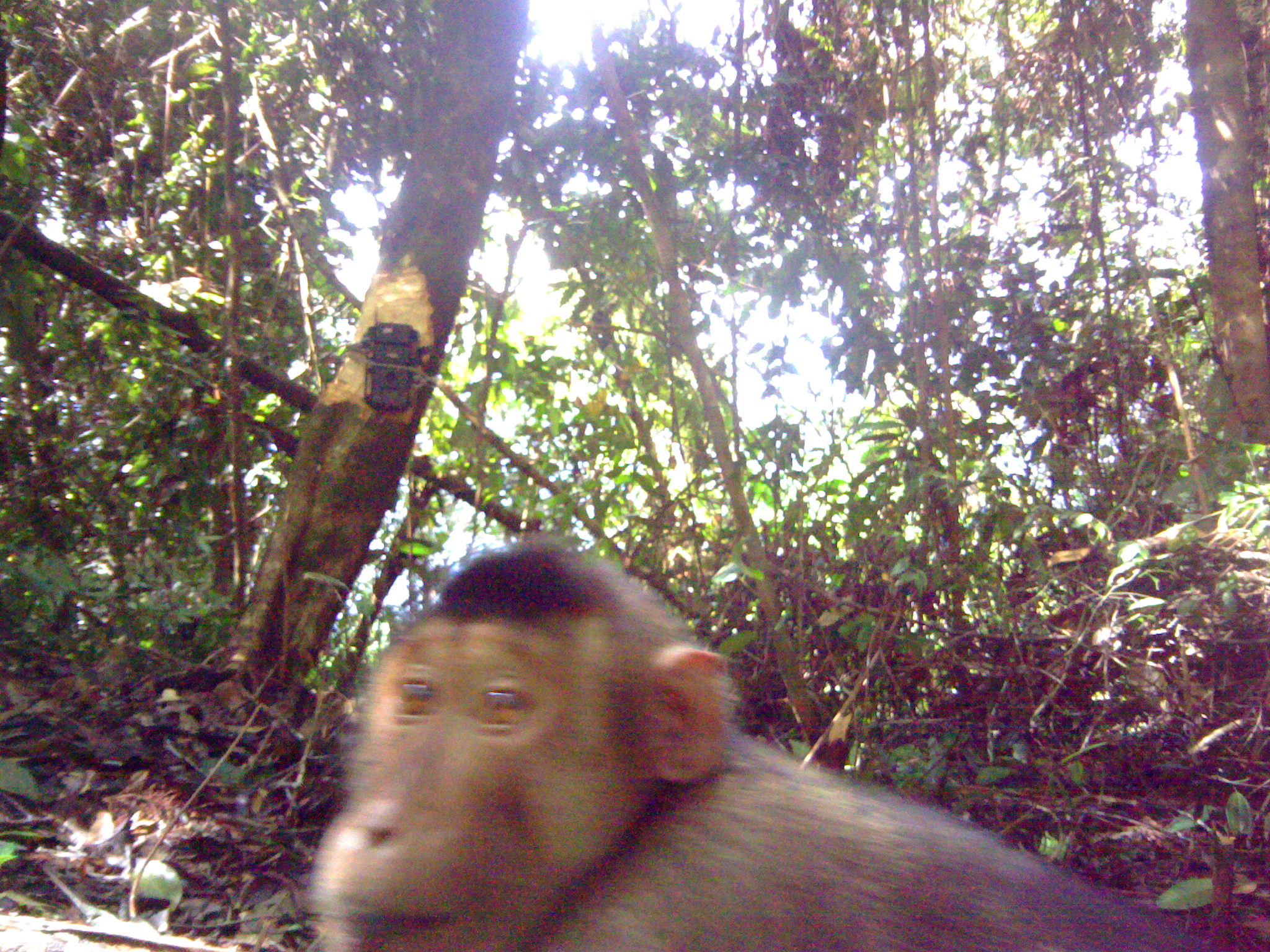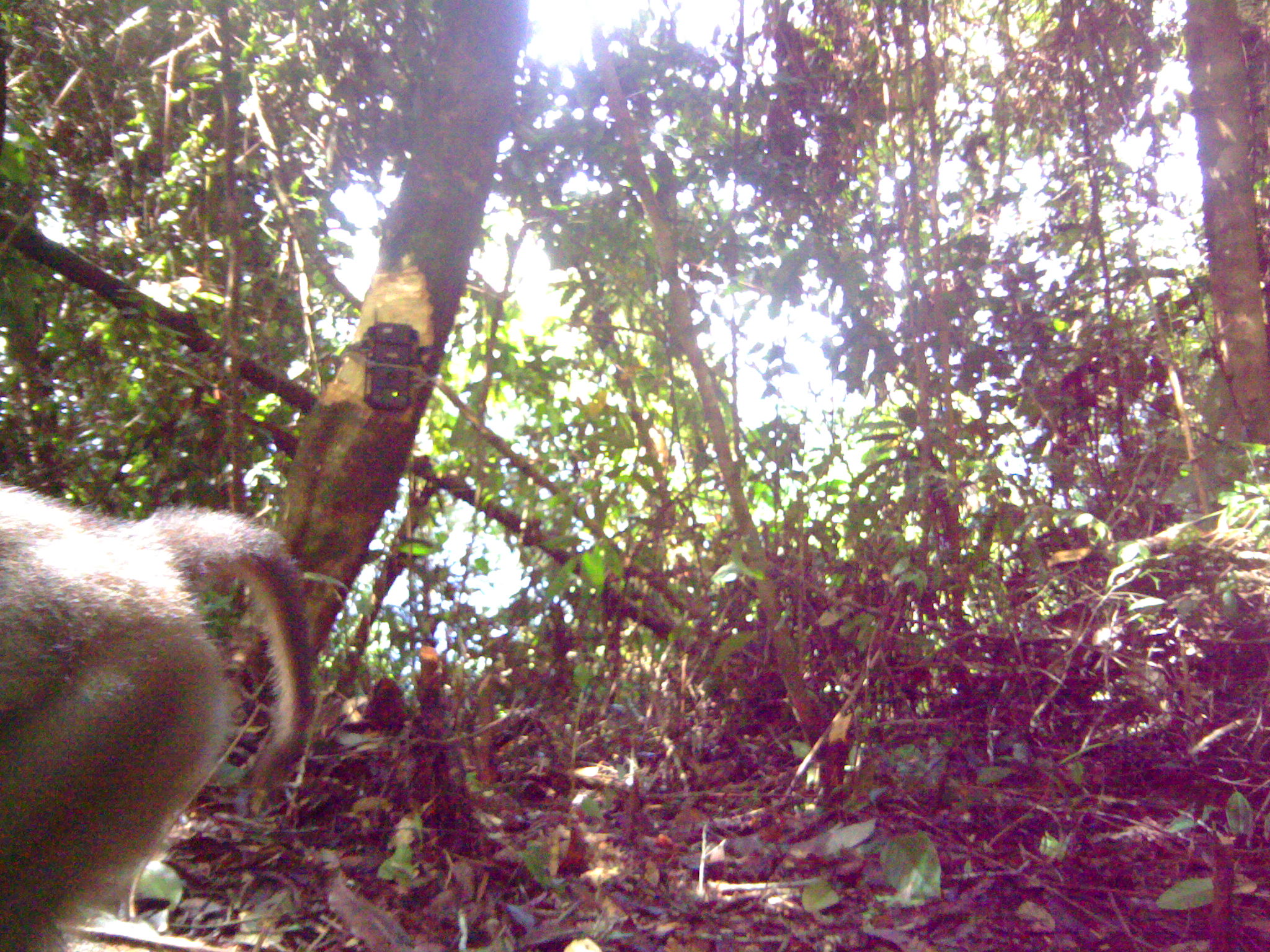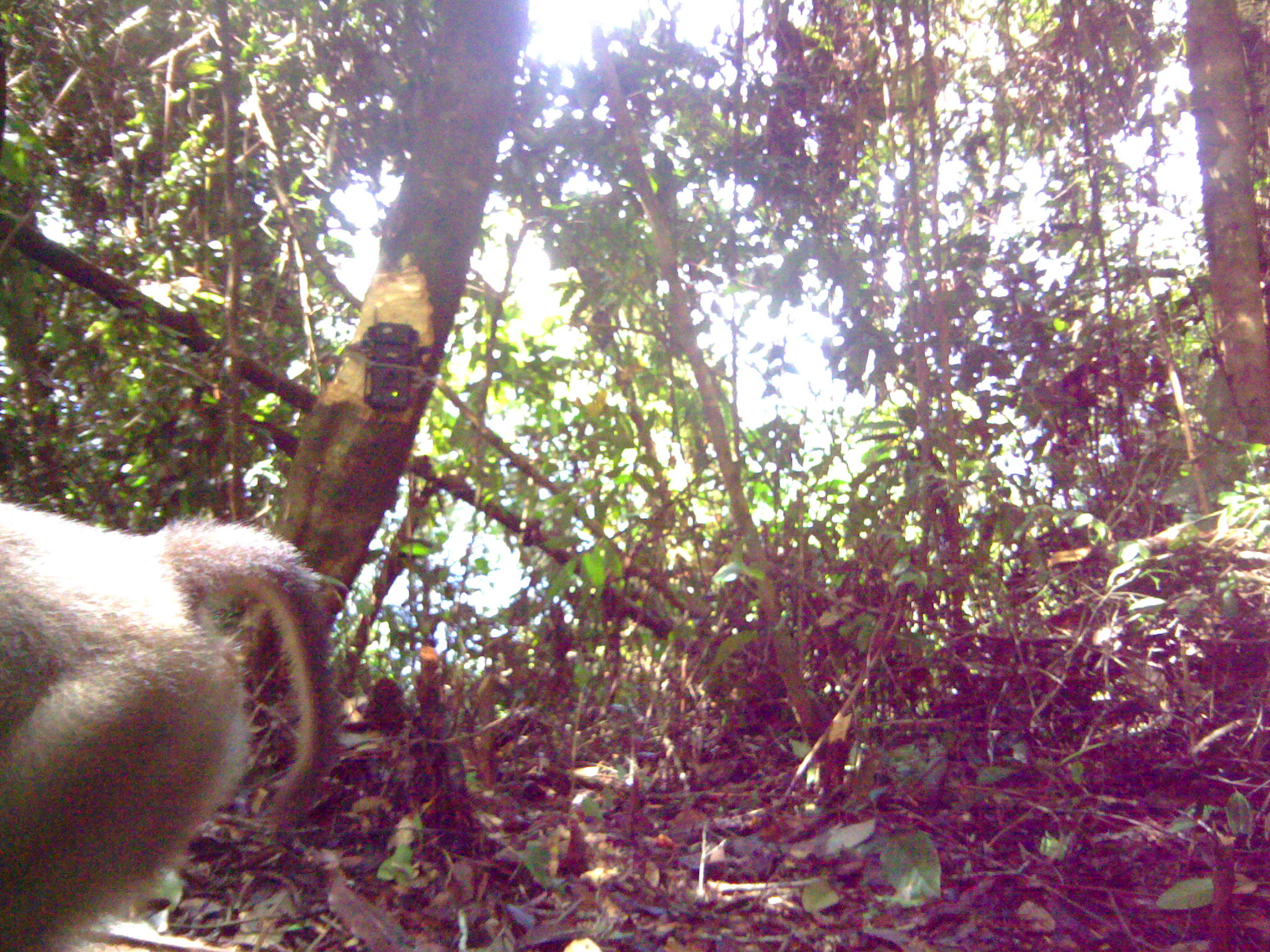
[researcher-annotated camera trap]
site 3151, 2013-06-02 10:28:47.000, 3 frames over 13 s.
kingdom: Animalia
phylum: Chordata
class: Mammalia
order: Primates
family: Cercopithecidae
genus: Macaca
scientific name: Macaca nemestrina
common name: southern pig-tailed macaque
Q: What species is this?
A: Macaca nemestrina (southern pig-tailed macaque).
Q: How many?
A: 1.